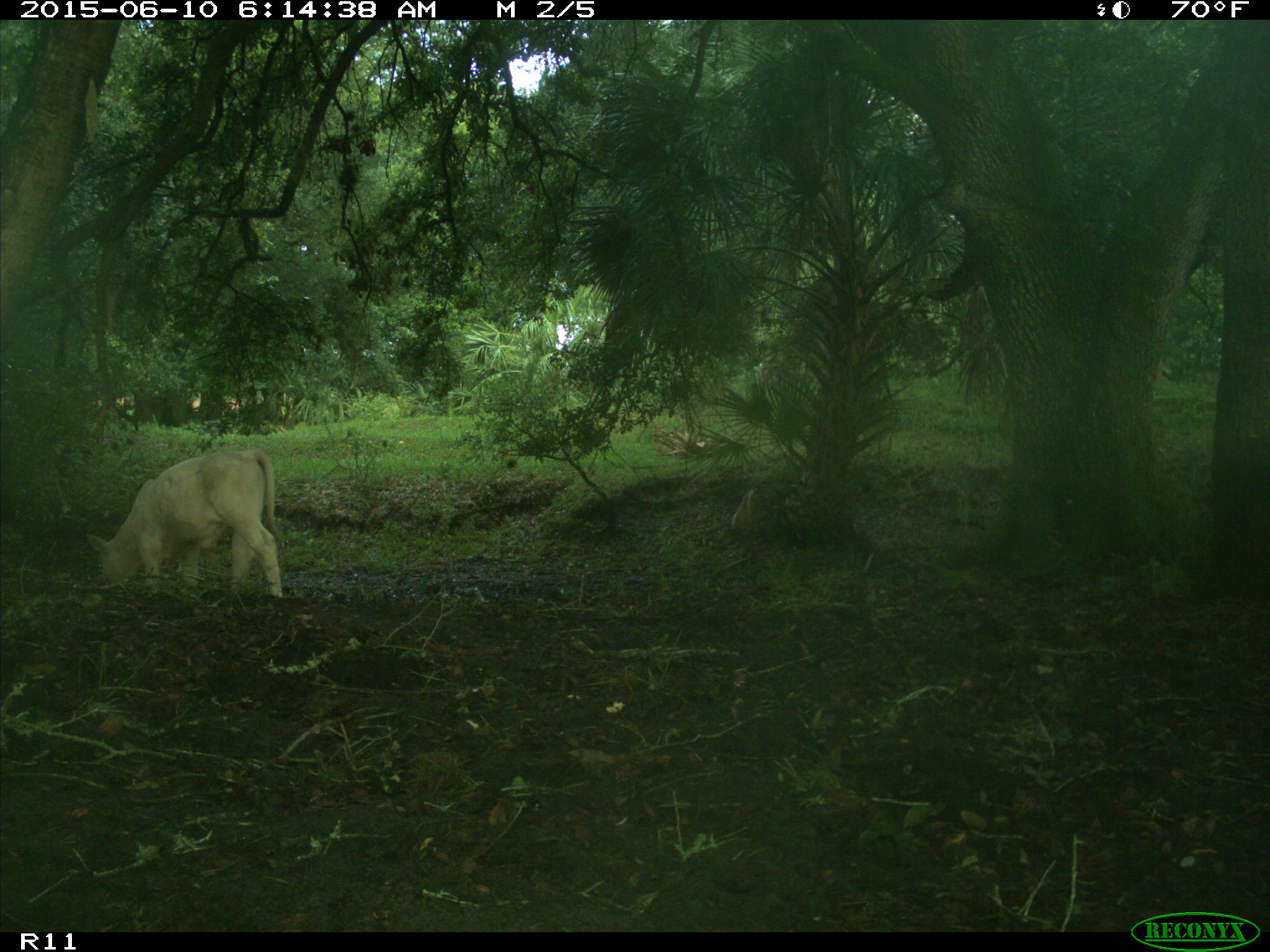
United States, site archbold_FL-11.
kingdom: Animalia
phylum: Chordata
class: Mammalia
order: Artiodactyla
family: Bovidae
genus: Bos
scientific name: Bos taurus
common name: domestic cow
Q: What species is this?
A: Bos taurus (domestic cow).